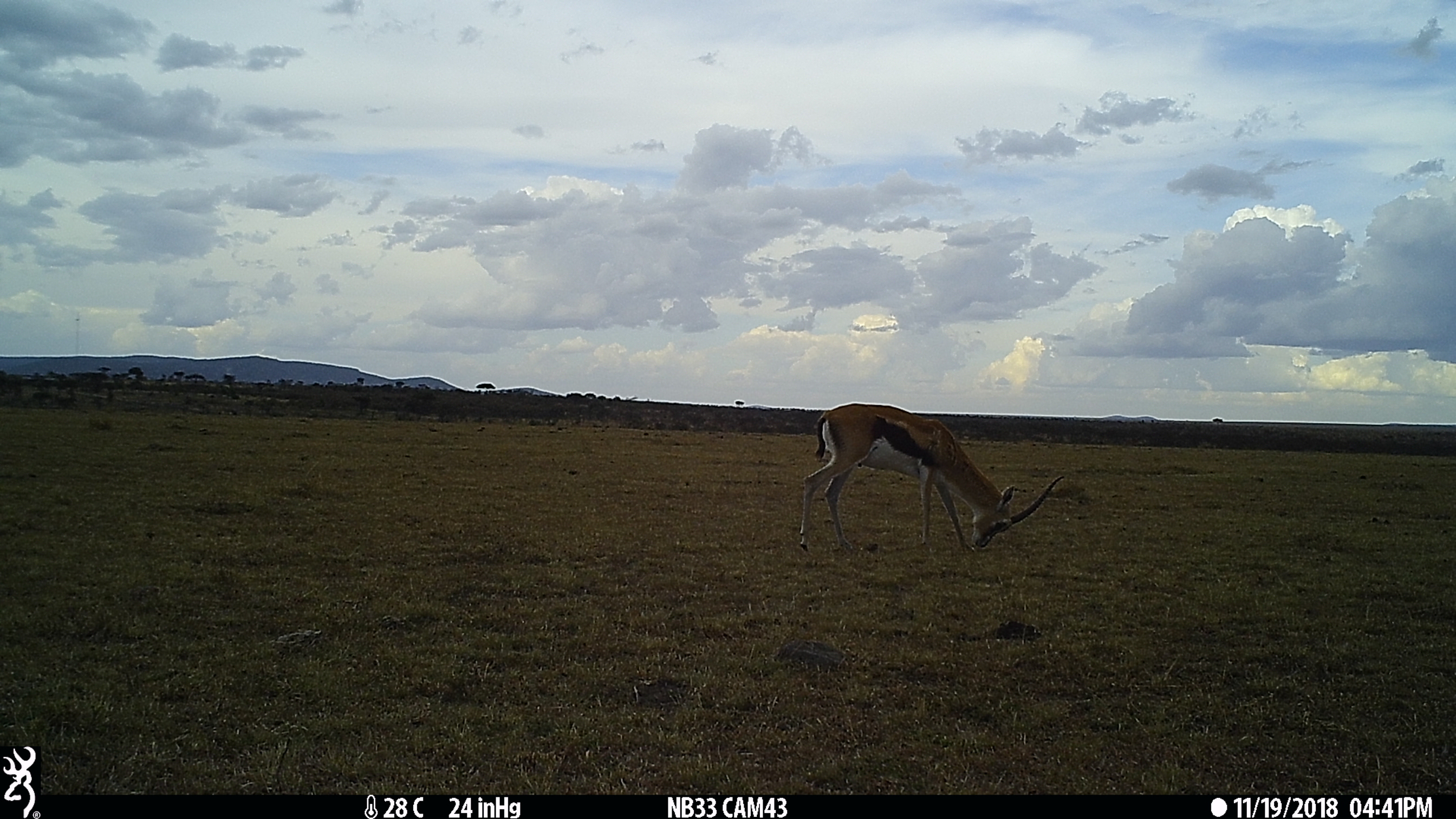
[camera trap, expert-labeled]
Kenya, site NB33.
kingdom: Animalia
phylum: Chordata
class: Mammalia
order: Artiodactyla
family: Bovidae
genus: Eudorcas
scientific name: Eudorcas thomsonii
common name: thomon's gazelle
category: gazelle thomsons